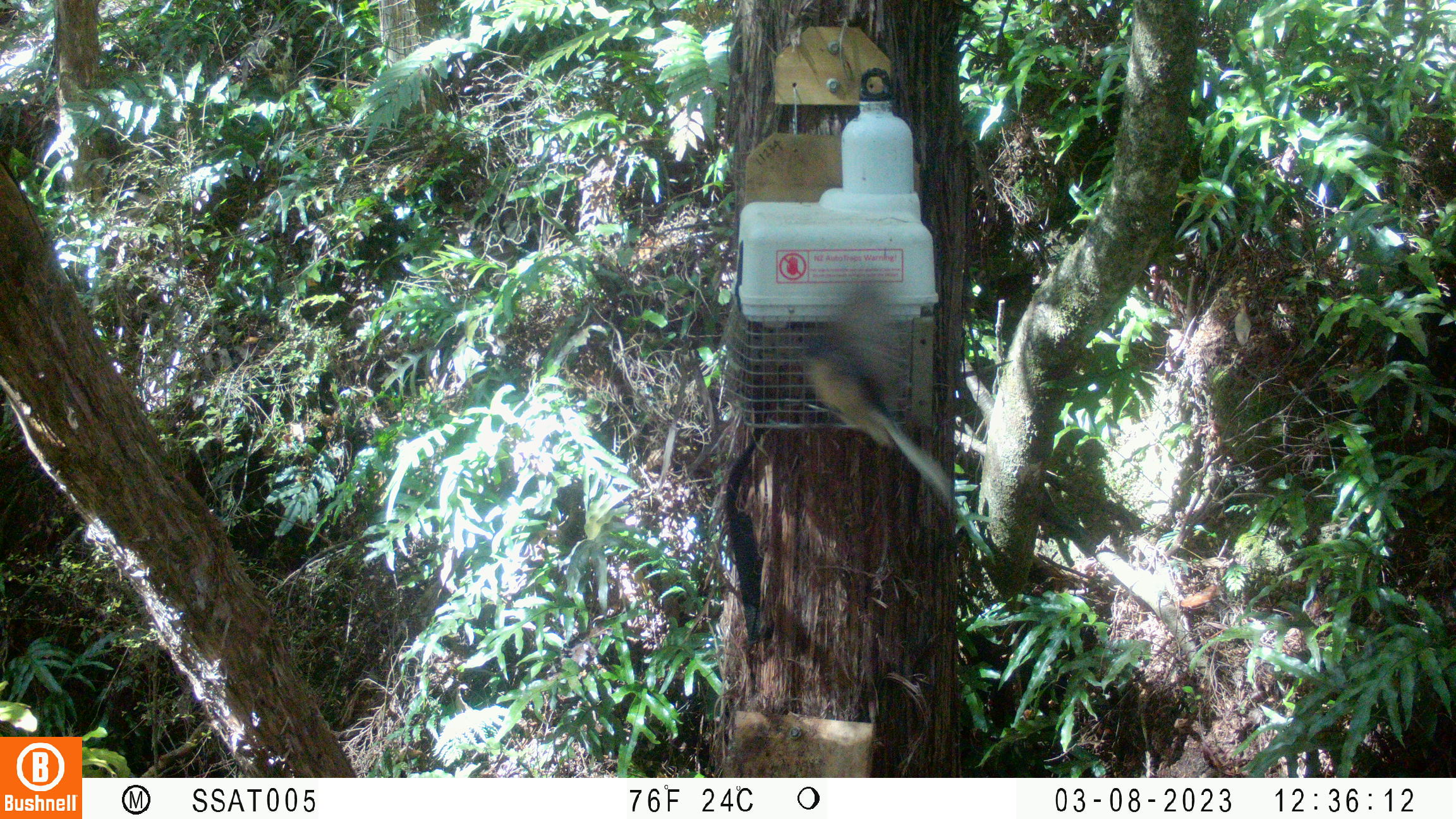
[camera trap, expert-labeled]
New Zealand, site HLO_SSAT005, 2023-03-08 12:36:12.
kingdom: Animalia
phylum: Chordata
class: Aves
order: Passeriformes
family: Rhipiduridae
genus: Rhipidura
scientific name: Rhipidura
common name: fantails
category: fantail